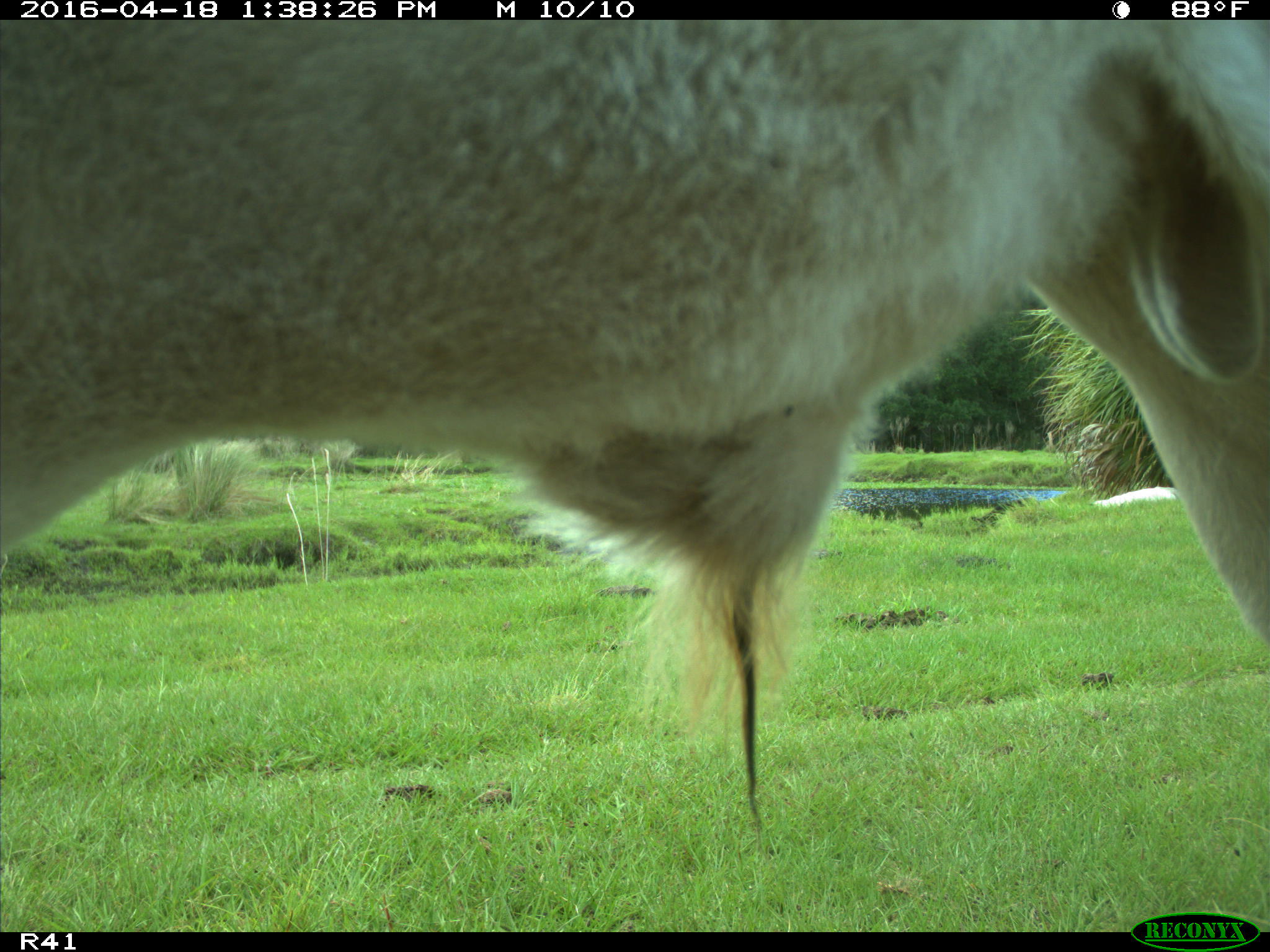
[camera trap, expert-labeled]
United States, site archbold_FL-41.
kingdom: Animalia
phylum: Chordata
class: Mammalia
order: Artiodactyla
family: Bovidae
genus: Bos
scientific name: Bos taurus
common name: domestic cow